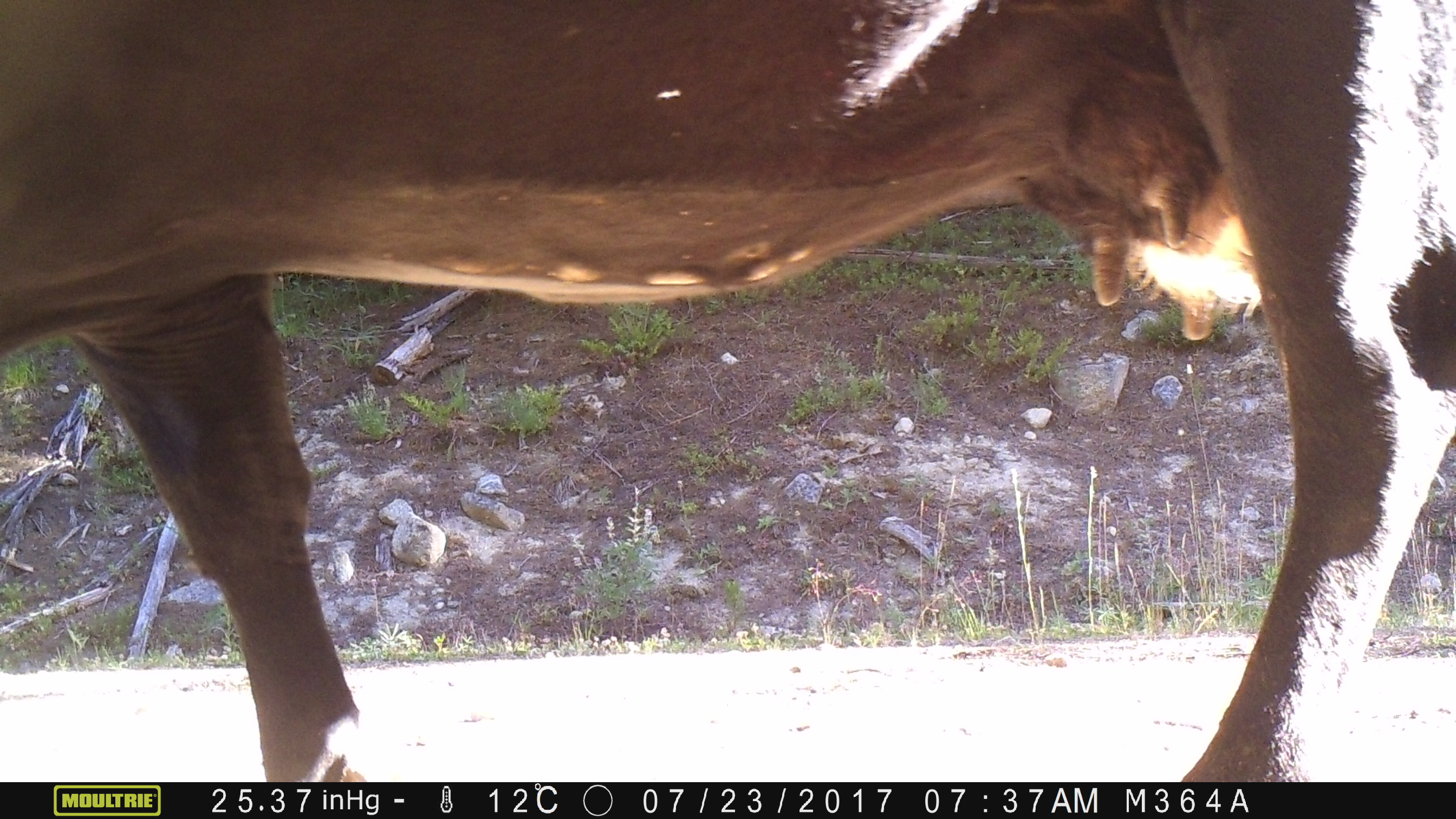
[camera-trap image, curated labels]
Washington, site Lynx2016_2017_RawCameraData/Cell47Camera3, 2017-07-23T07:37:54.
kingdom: Animalia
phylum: Chordata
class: Mammalia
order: Artiodactyla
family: Bovidae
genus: Bos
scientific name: Bos taurus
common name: domestic cattle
Domestic cattle (Bos taurus). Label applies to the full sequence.